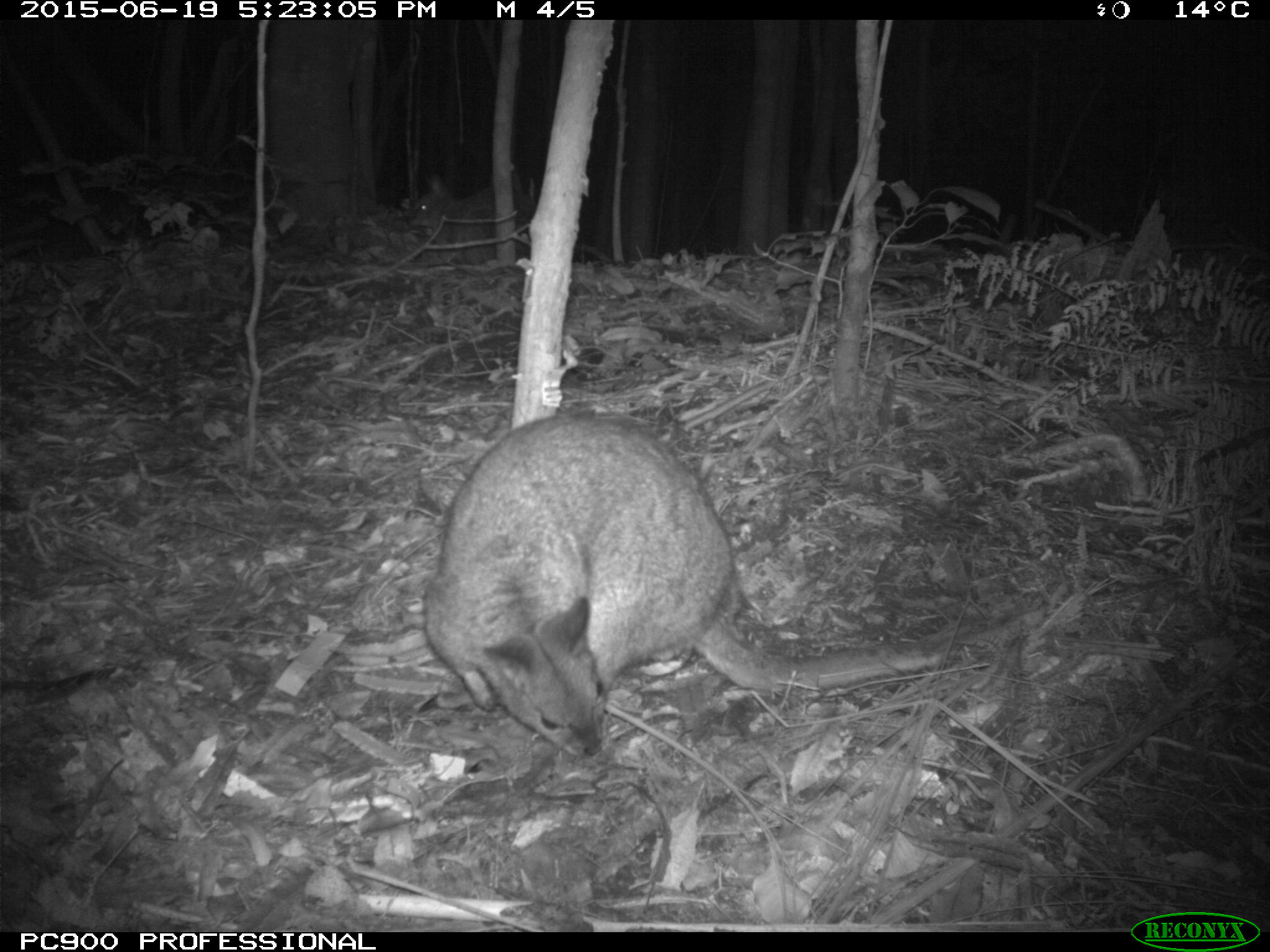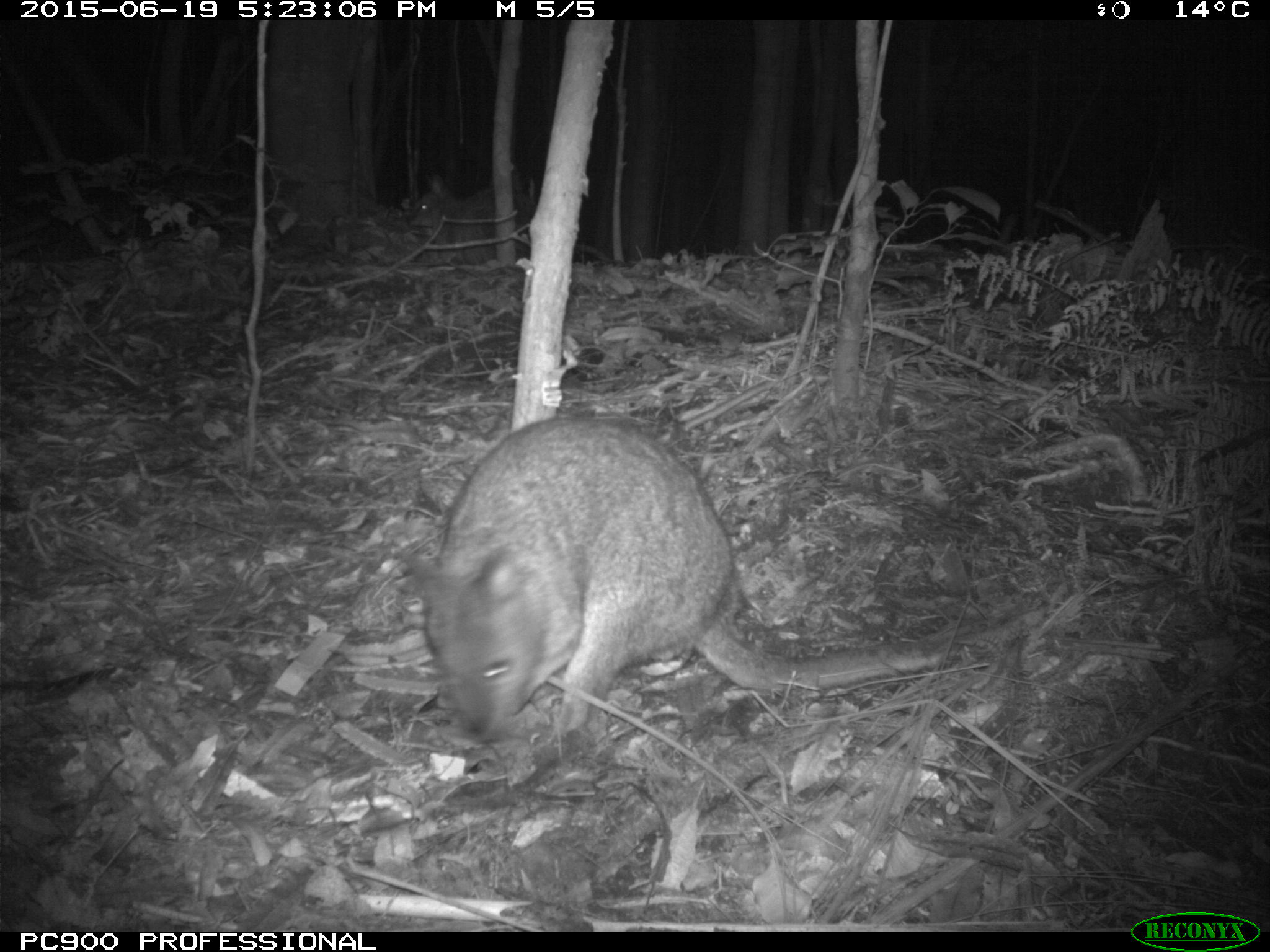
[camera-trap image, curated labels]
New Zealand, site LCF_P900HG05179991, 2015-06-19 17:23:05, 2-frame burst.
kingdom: Animalia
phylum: Chordata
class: Mammalia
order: Diprotodontia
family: Macropodidae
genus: Notamacropus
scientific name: Notamacropus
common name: wallaby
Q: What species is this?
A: Wallaby (Notamacropus).